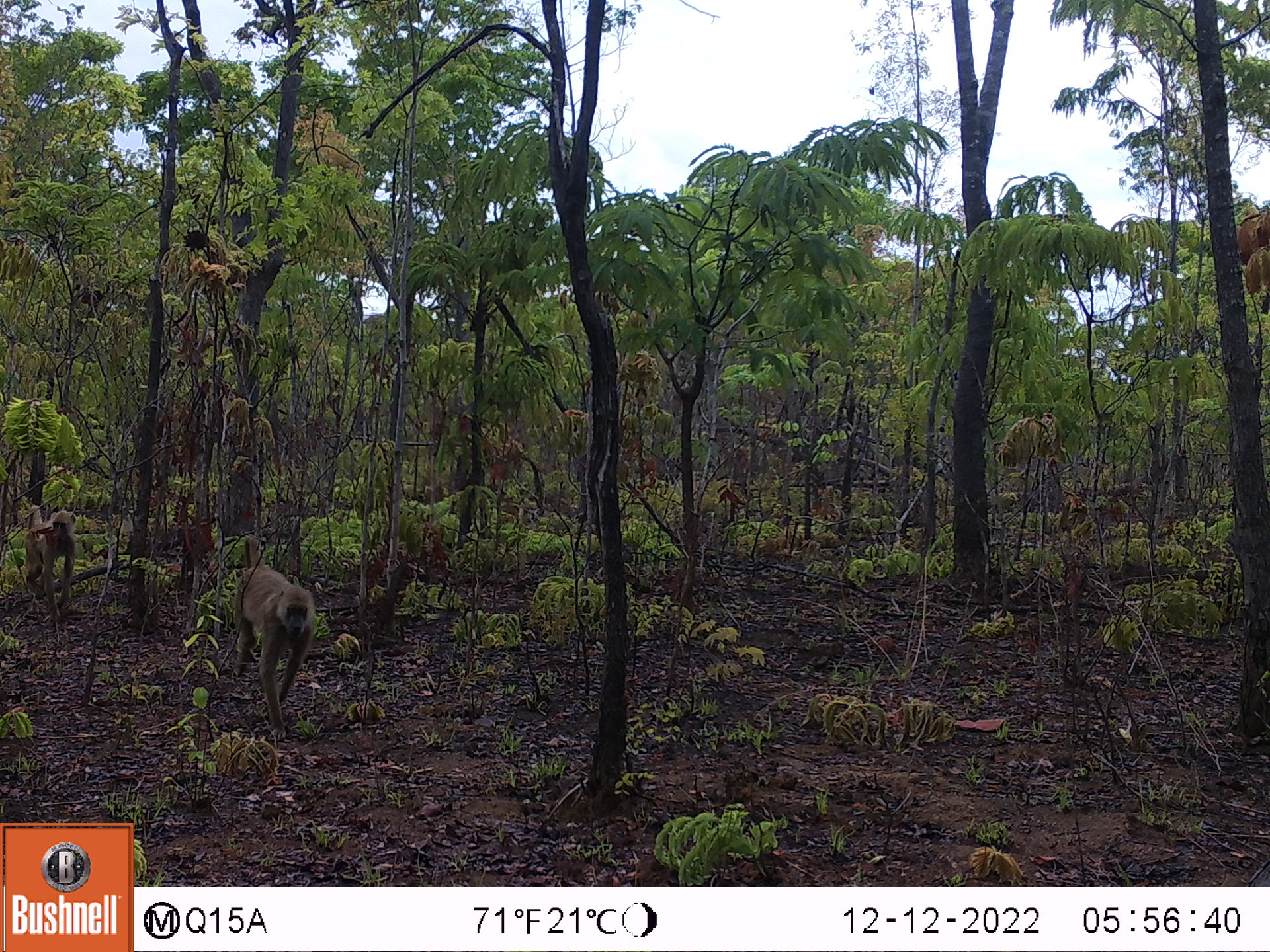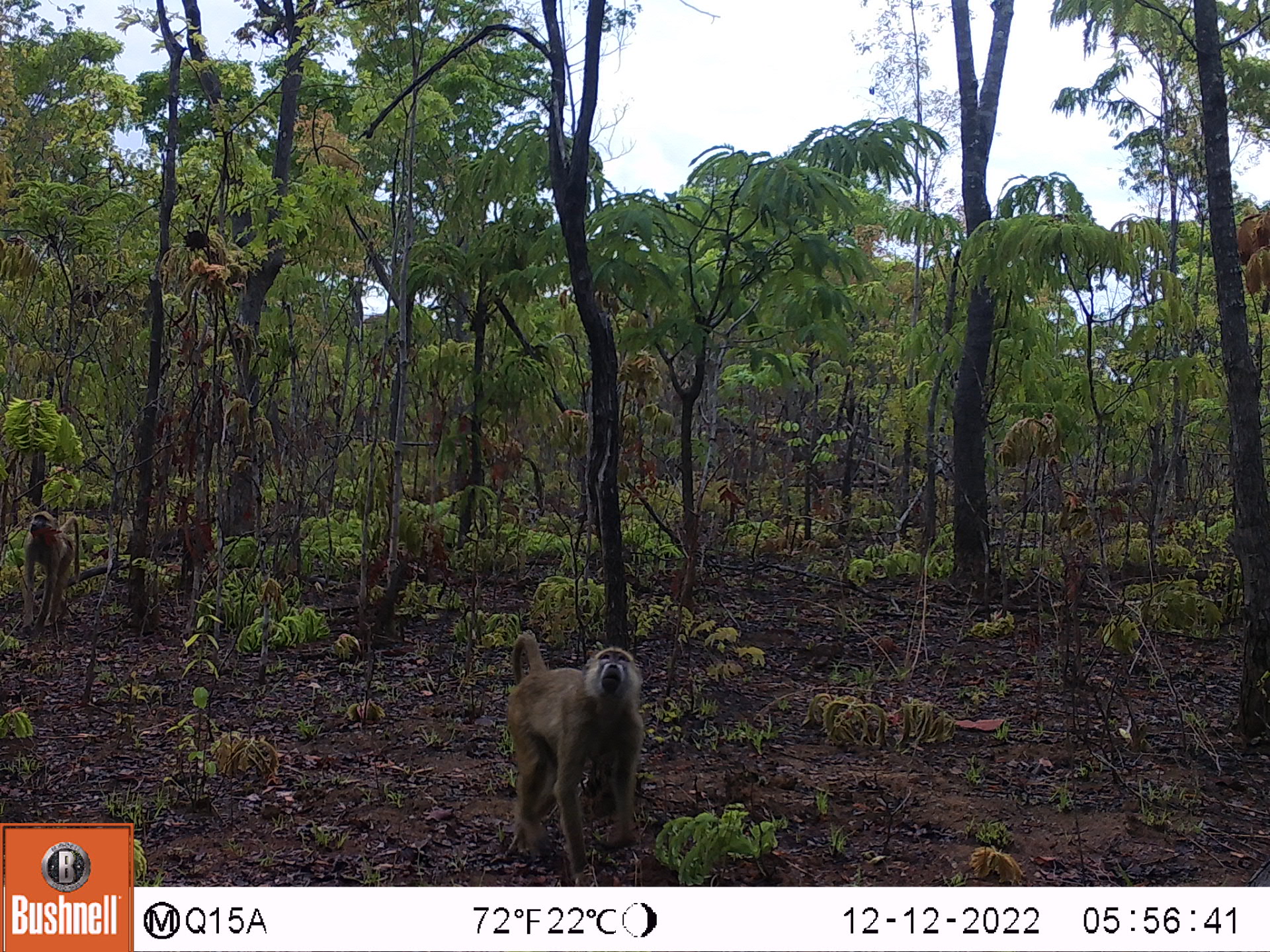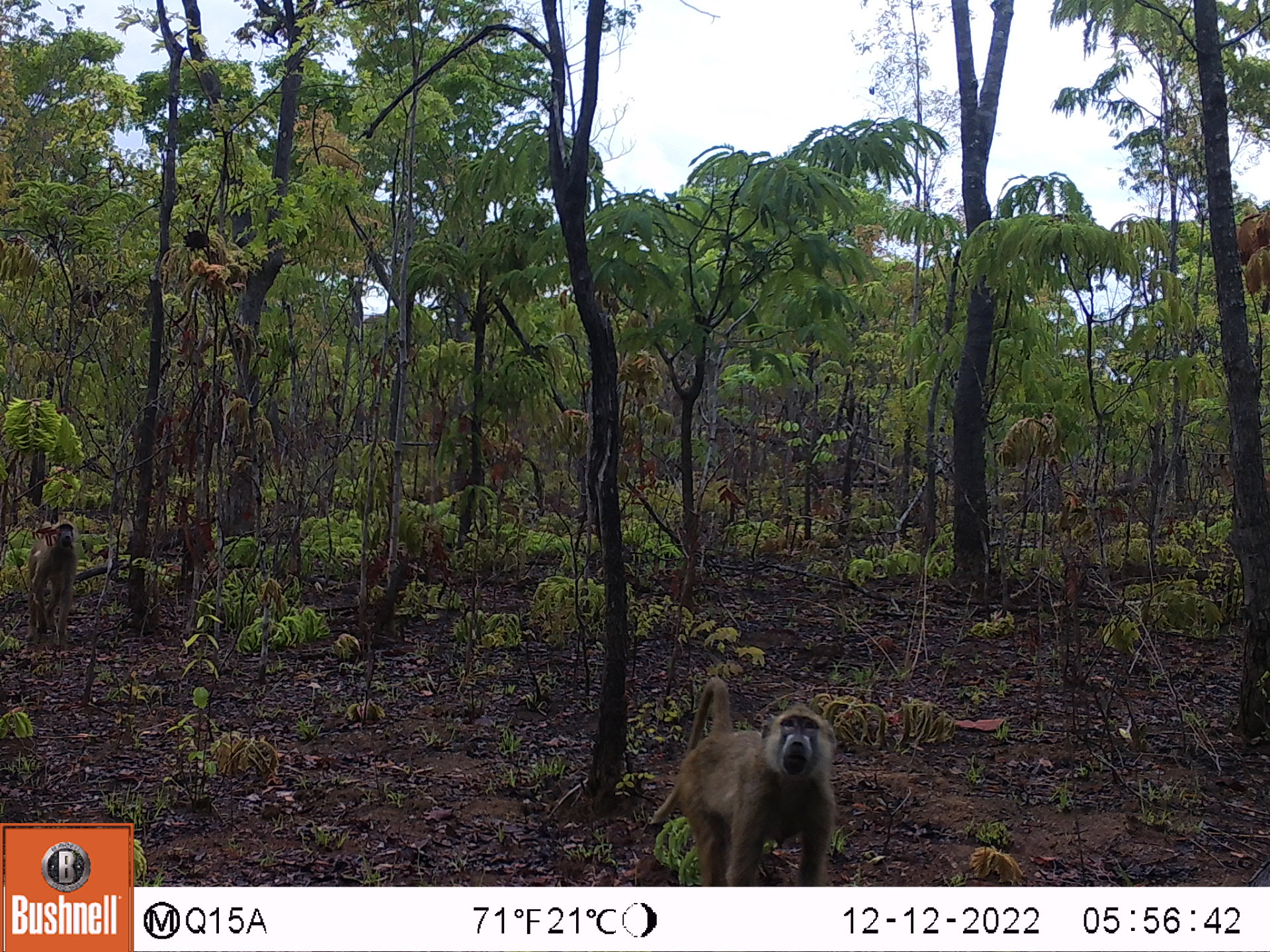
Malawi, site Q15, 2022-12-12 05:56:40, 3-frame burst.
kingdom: Animalia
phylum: Chordata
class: Mammalia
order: Primates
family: Cercopithecidae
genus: Papio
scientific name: Papio cynocephalus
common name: yellow baboon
Yellow baboon (Papio cynocephalus), count 2.